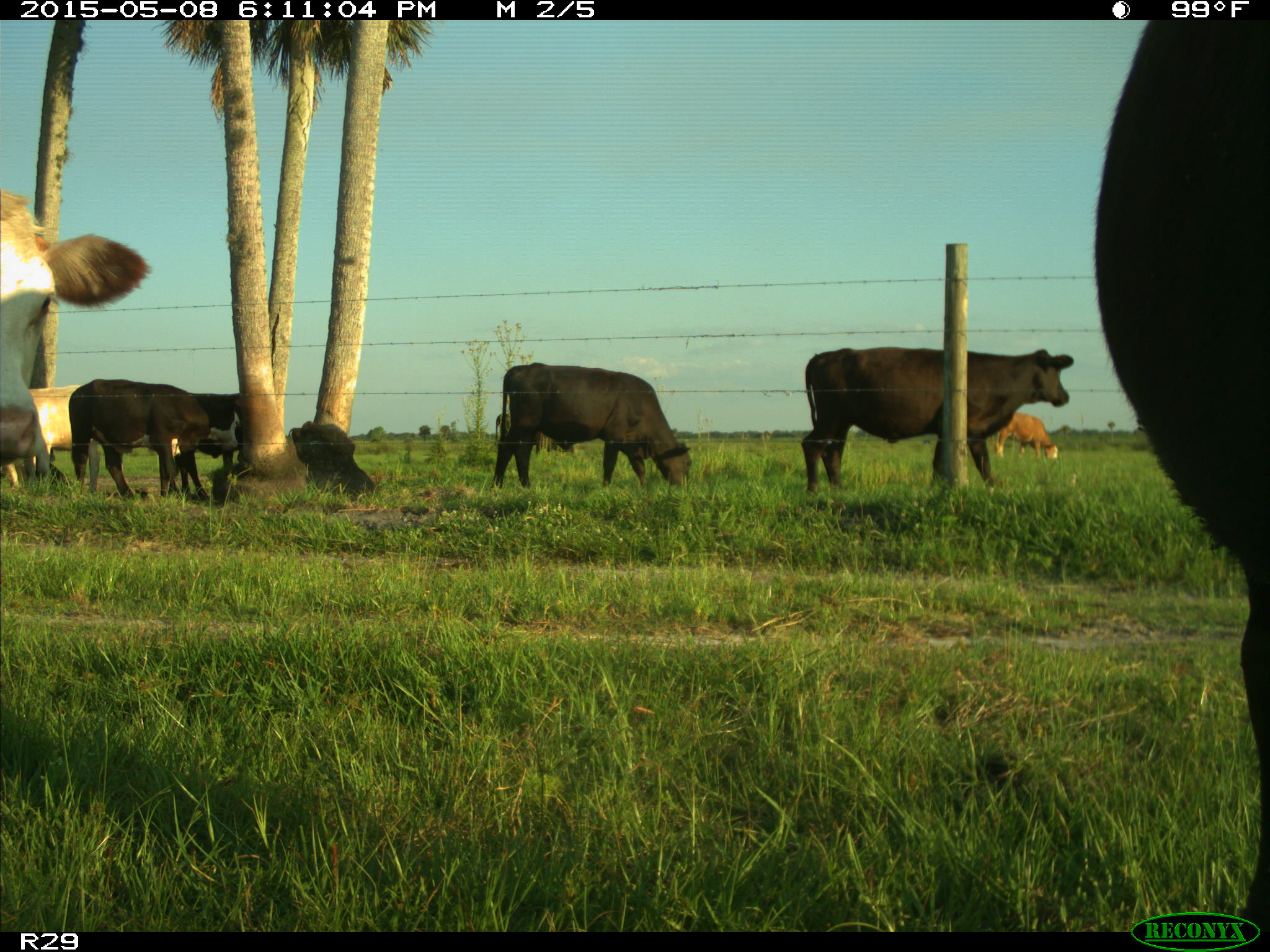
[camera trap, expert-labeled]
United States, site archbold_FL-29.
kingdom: Animalia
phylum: Chordata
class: Mammalia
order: Artiodactyla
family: Bovidae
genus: Bos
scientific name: Bos taurus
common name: domestic cow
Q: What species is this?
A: Bos taurus (domestic cow).